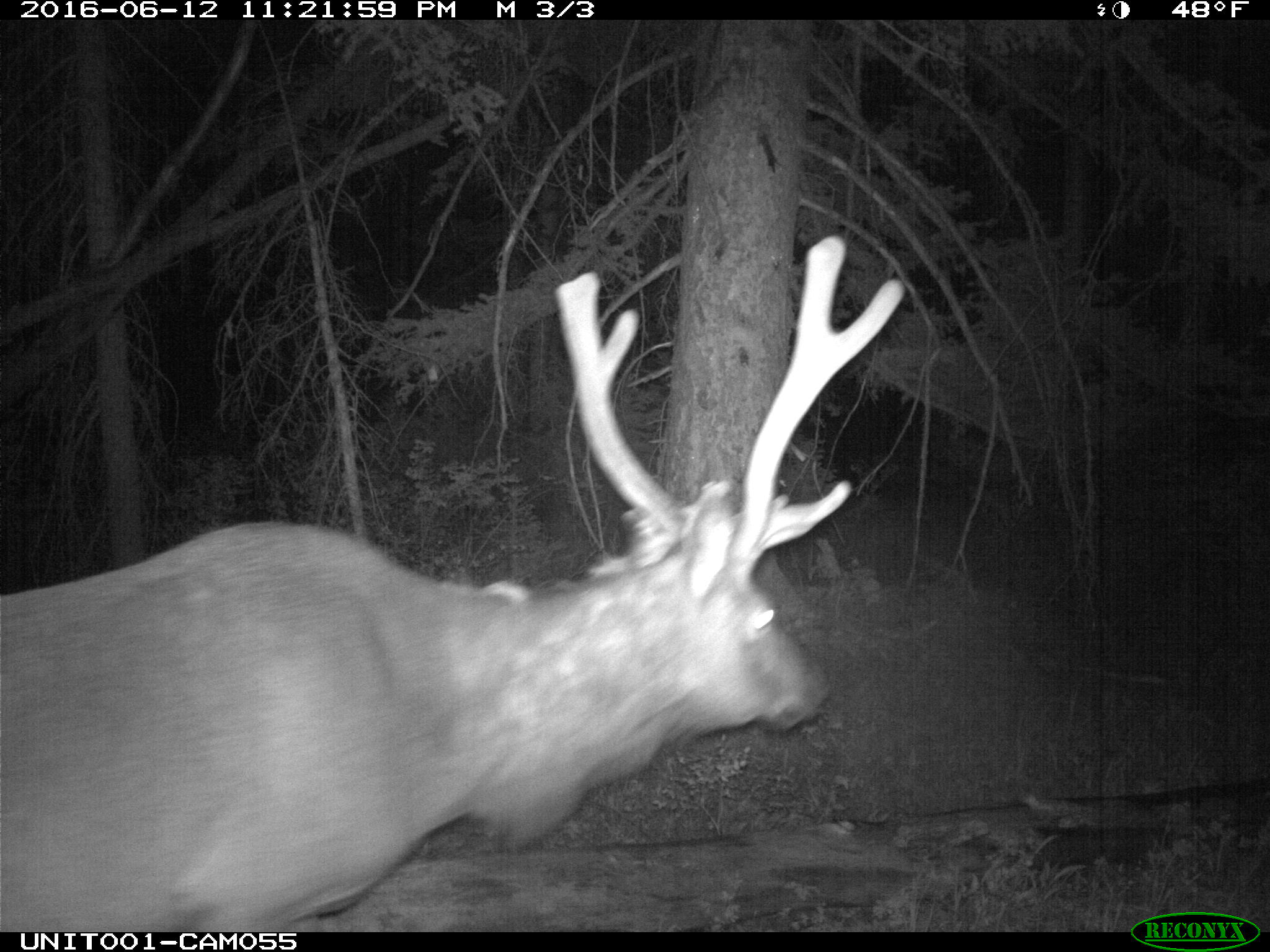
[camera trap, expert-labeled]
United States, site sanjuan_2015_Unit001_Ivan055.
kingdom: Animalia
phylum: Chordata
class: Mammalia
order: Artiodactyla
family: Cervidae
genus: Cervus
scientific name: Cervus elaphus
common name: red deer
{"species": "Cervus elaphus (red deer)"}